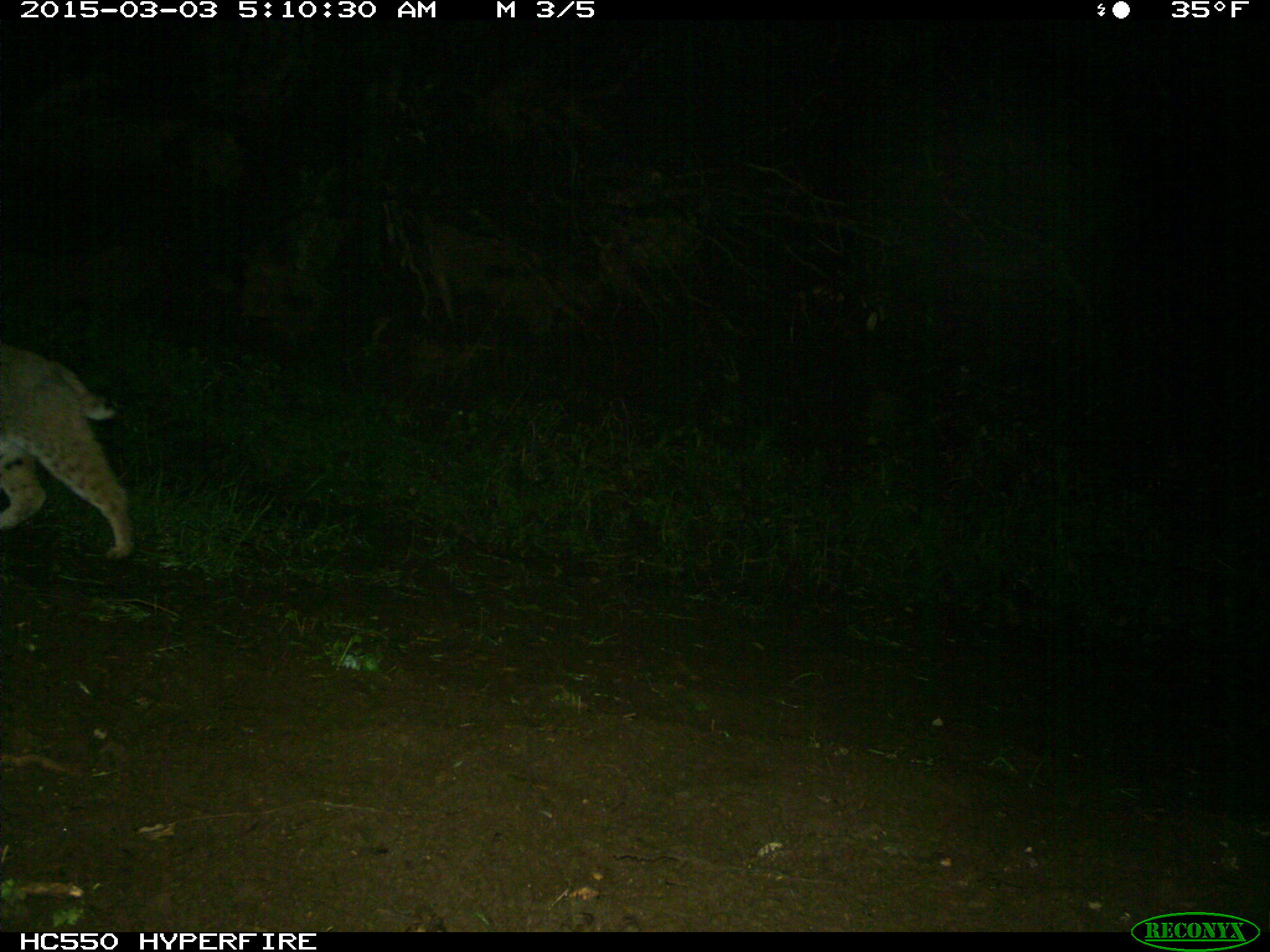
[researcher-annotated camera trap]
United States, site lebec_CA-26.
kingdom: Animalia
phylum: Chordata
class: Mammalia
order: Carnivora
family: Felidae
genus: Lynx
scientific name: Lynx rufus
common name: bobcat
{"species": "Lynx rufus (bobcat)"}